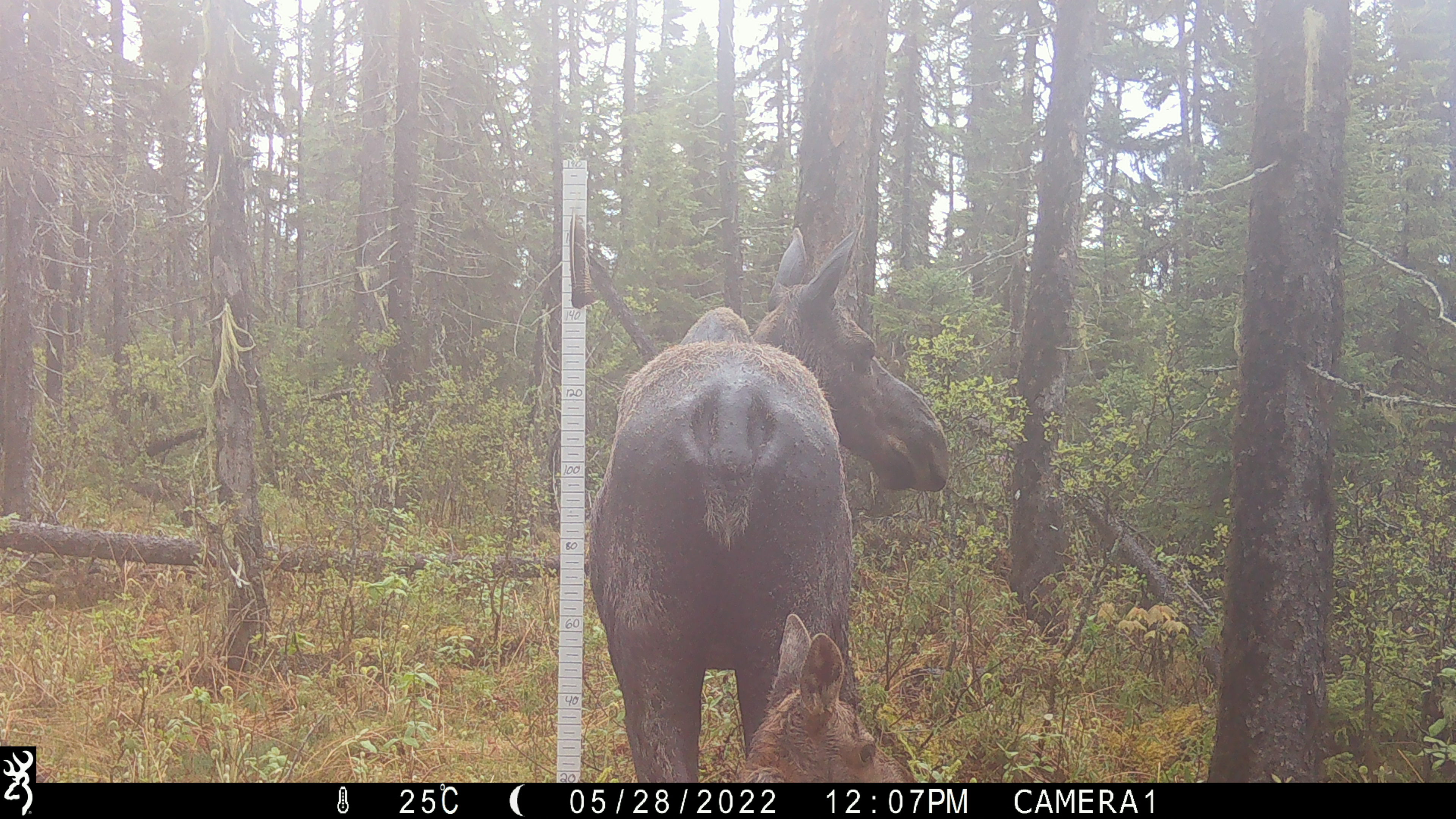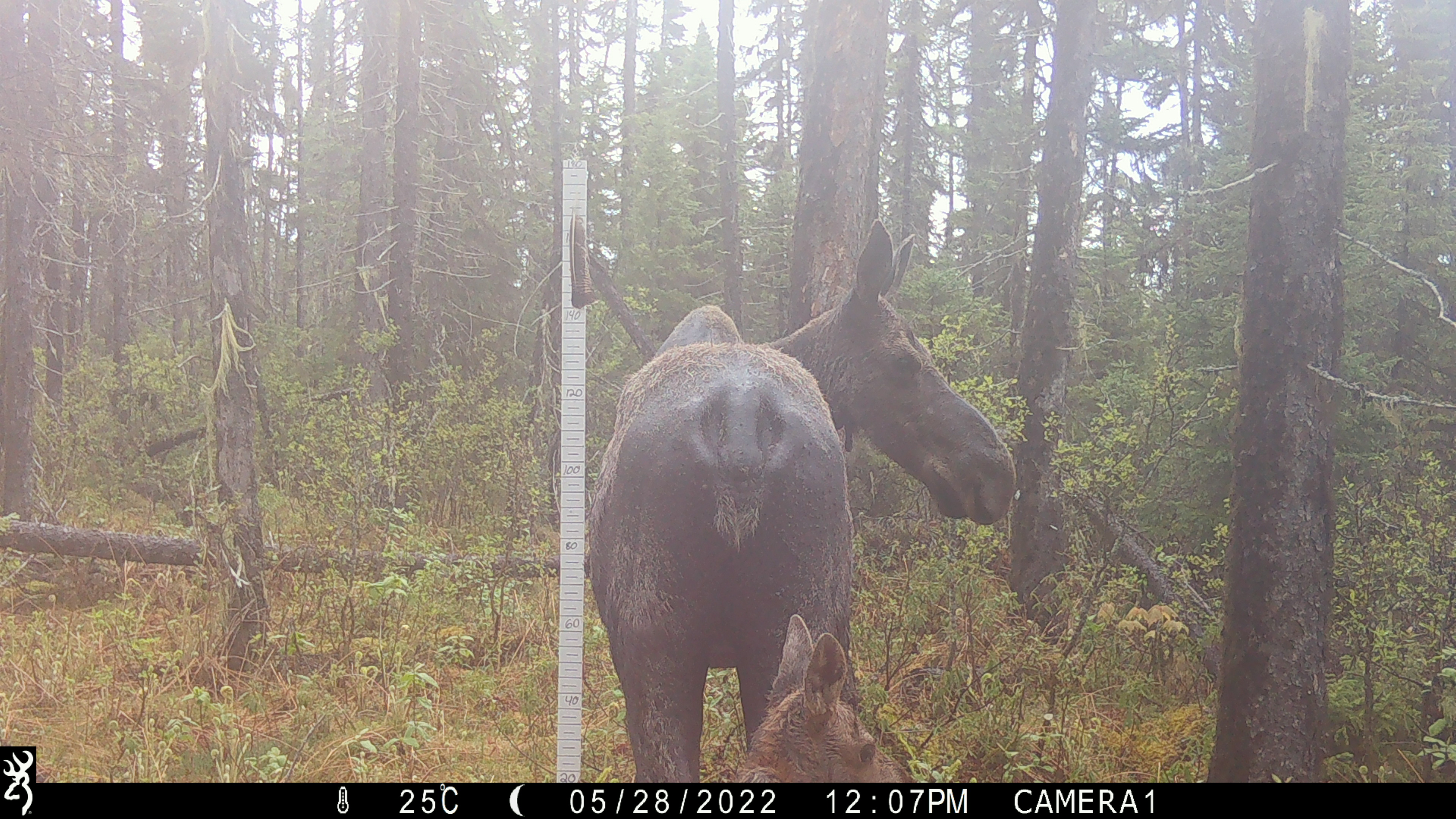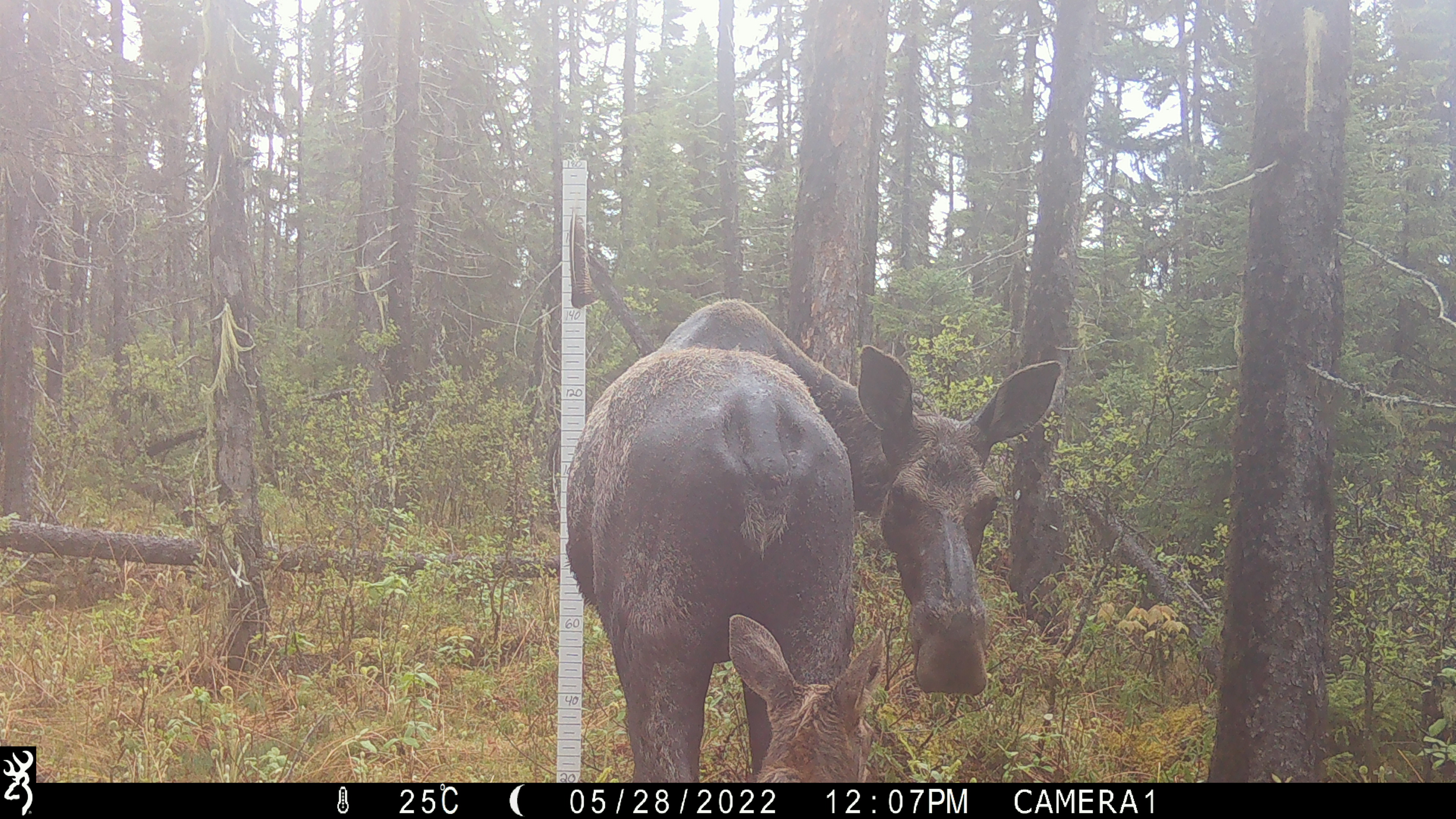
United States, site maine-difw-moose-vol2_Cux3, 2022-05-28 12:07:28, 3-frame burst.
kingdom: Animalia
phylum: Chordata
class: Mammalia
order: Artiodactyla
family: Cervidae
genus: Alces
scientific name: Alces alces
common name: moose